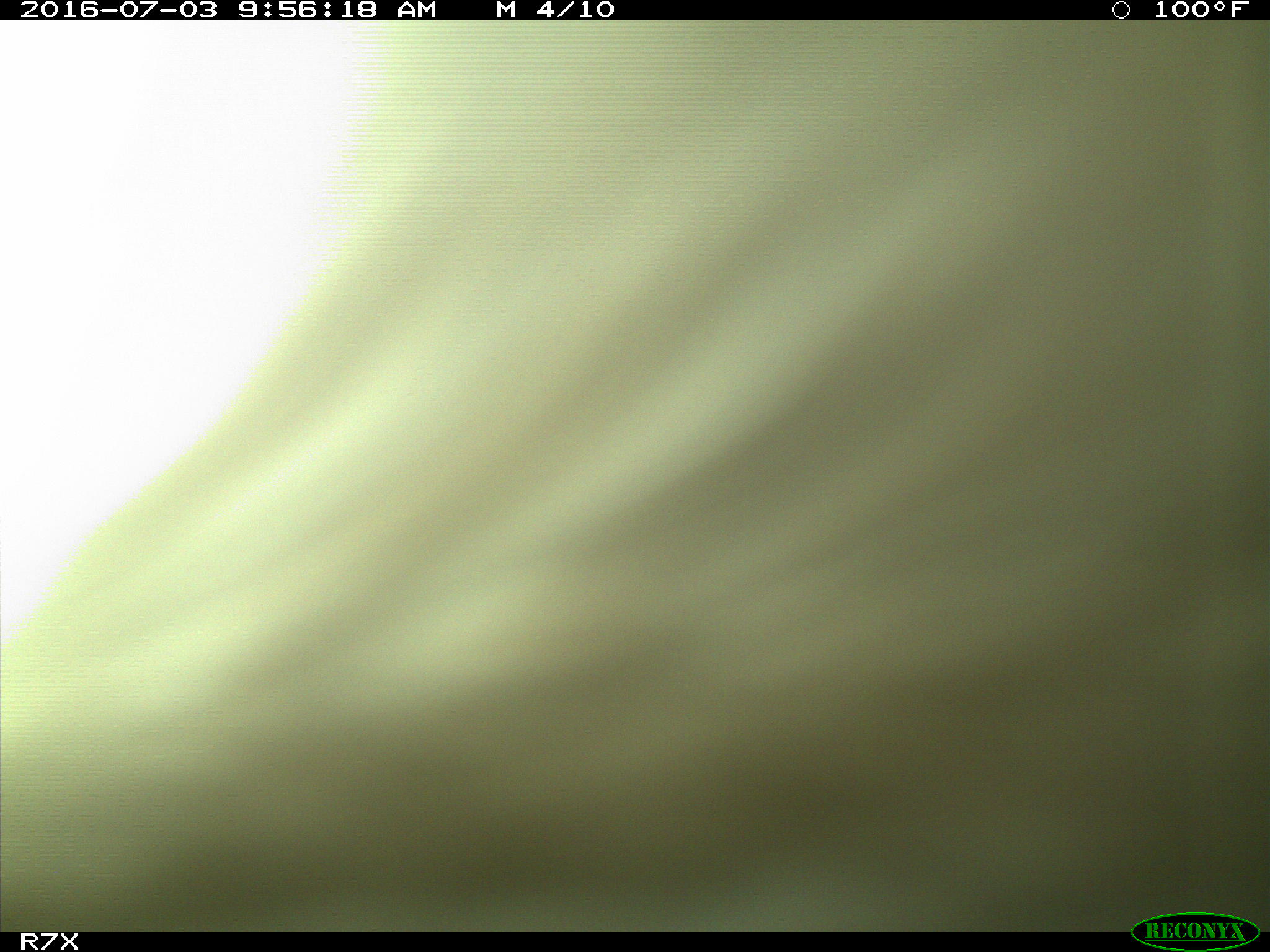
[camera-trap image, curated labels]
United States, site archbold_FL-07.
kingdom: Animalia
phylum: Chordata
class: Mammalia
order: Artiodactyla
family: Bovidae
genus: Bos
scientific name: Bos taurus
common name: domestic cow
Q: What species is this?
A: Bos taurus (domestic cow).